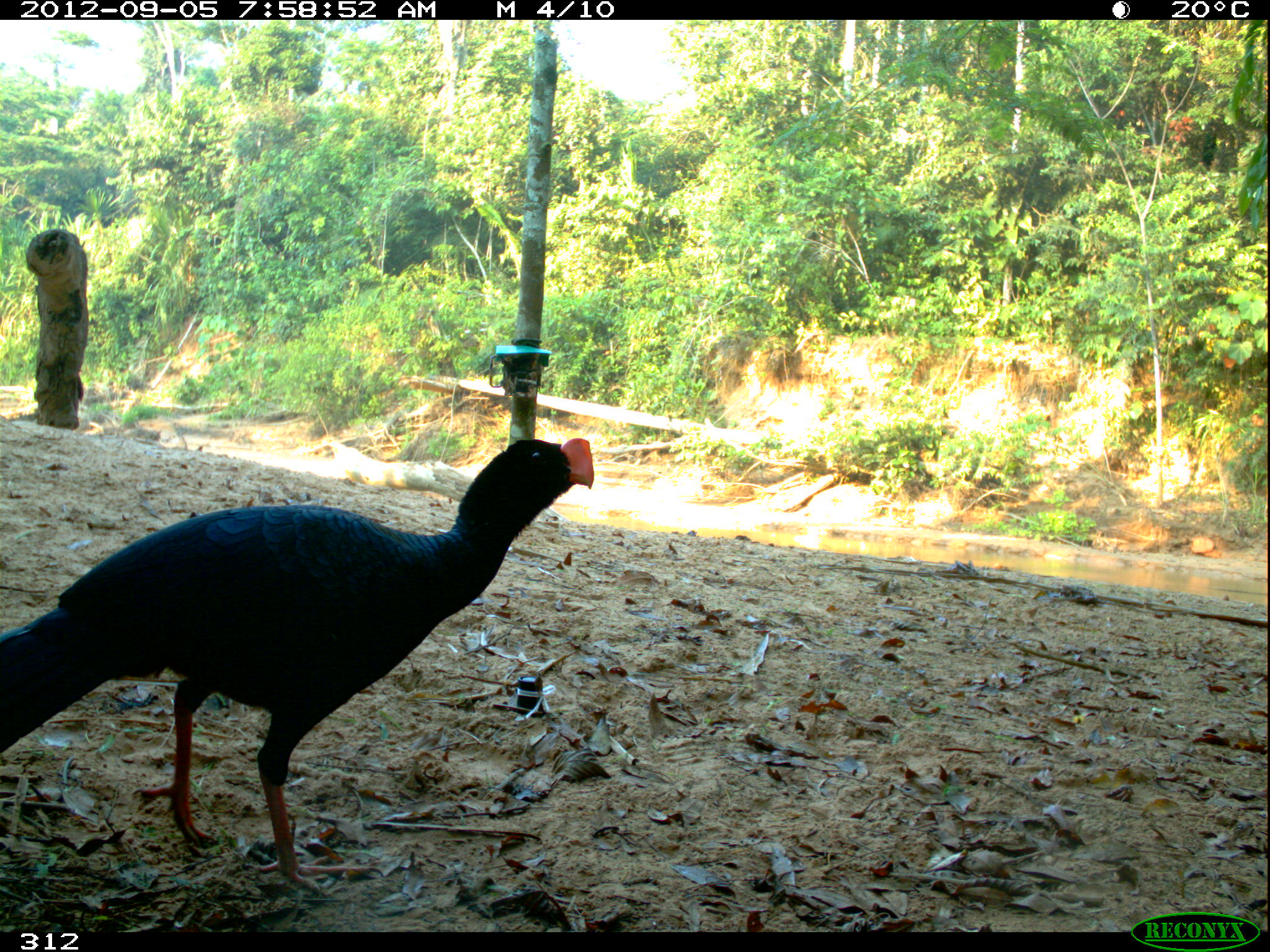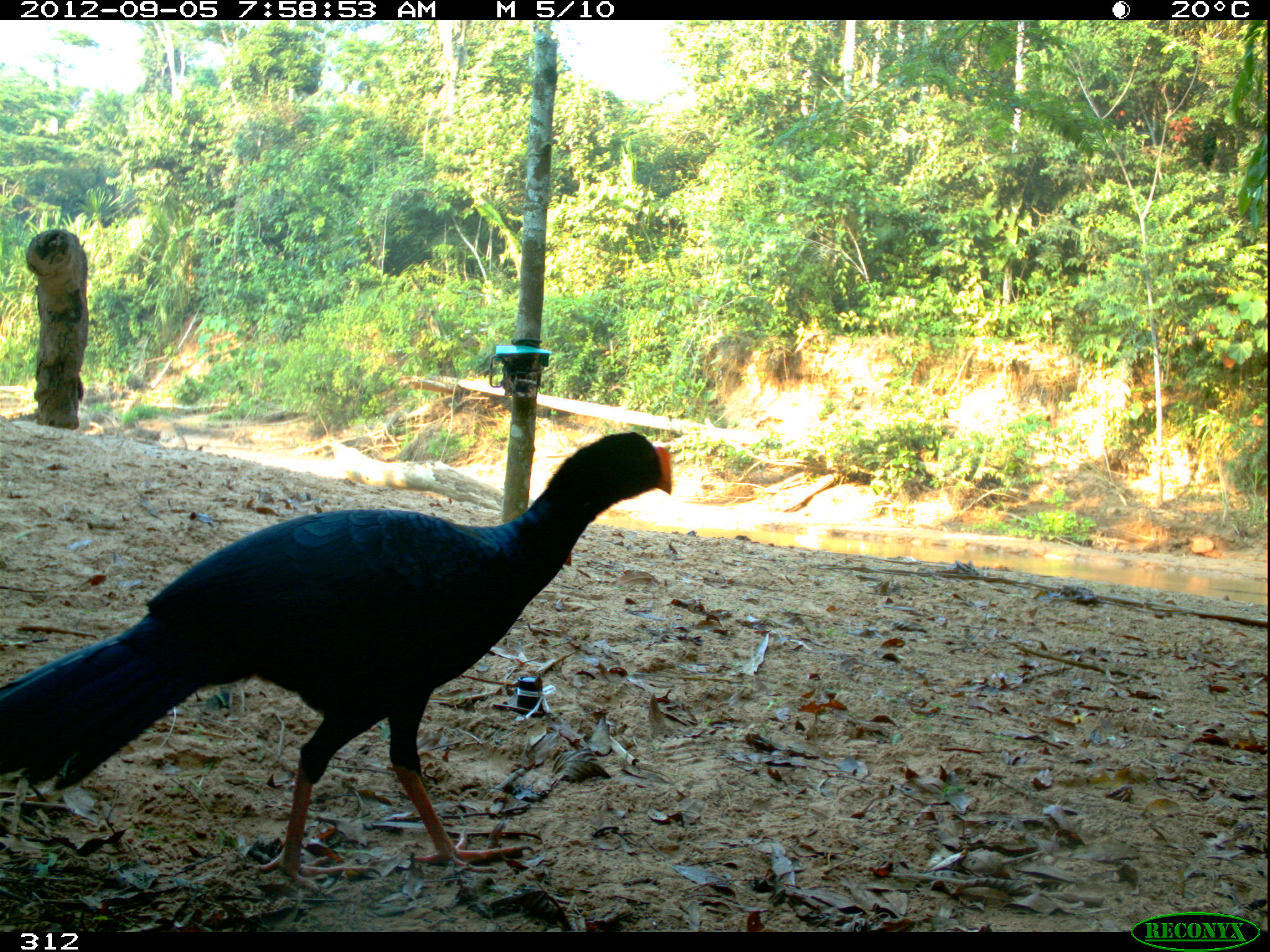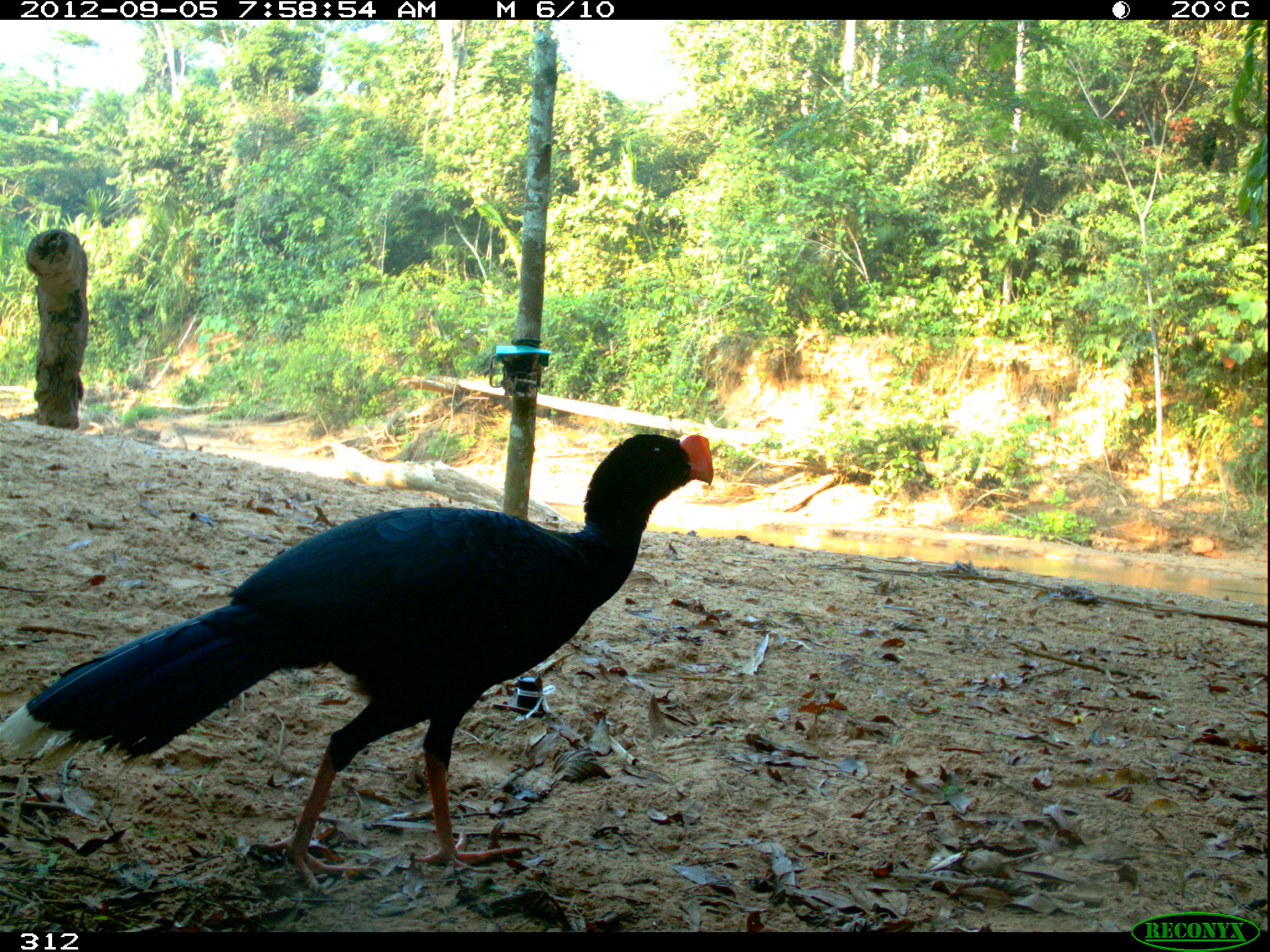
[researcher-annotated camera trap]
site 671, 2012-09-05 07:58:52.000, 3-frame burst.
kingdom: Animalia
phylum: Chordata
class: Aves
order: Galliformes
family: Cracidae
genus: Mitu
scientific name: Mitu tuberosum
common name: razor-billed curassow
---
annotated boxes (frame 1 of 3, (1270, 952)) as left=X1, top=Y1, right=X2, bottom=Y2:
mitu tuberosum: left=0, top=430, right=597, bottom=890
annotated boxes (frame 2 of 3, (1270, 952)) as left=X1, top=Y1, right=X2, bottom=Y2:
mitu tuberosum: left=0, top=424, right=675, bottom=894